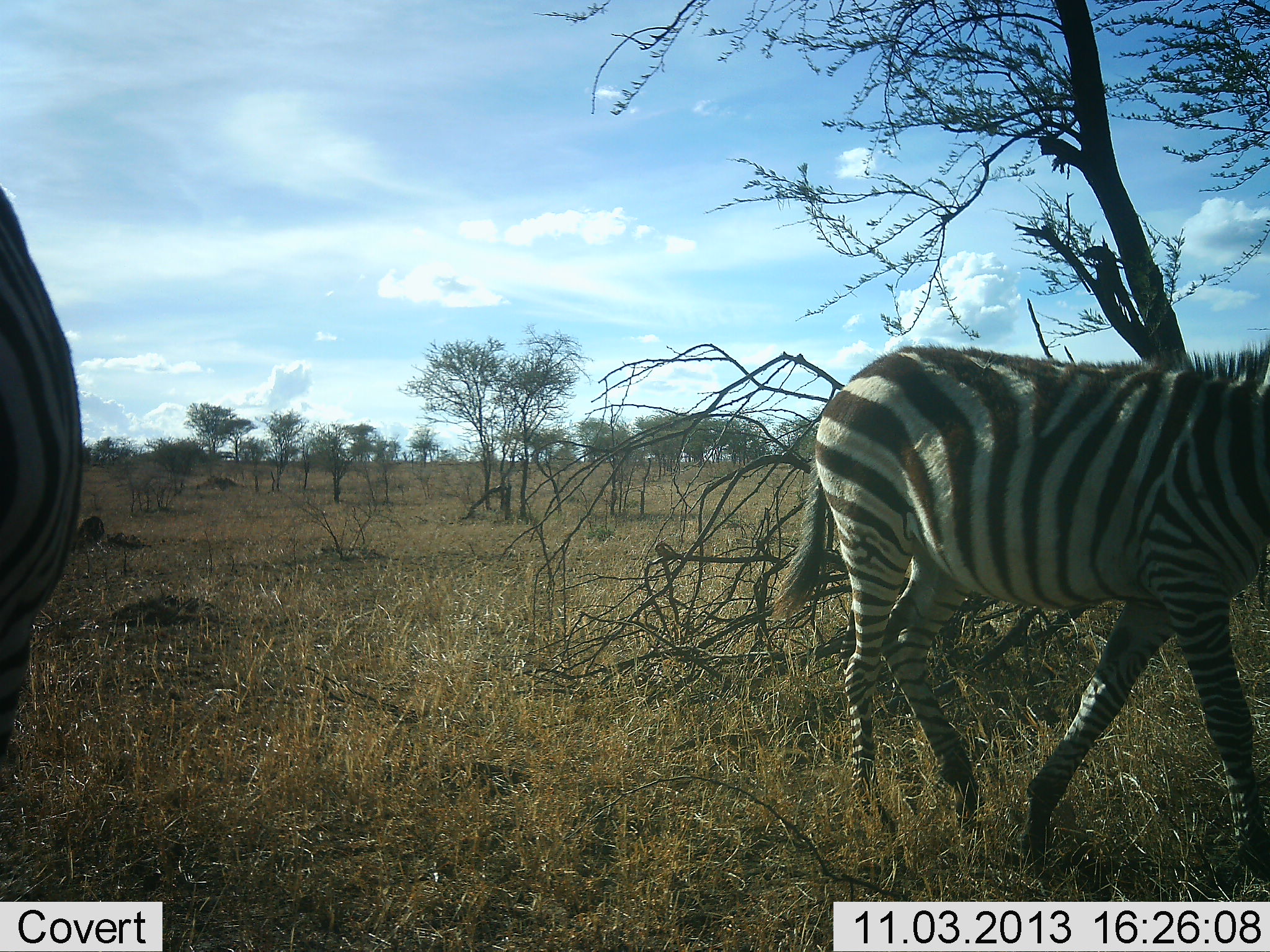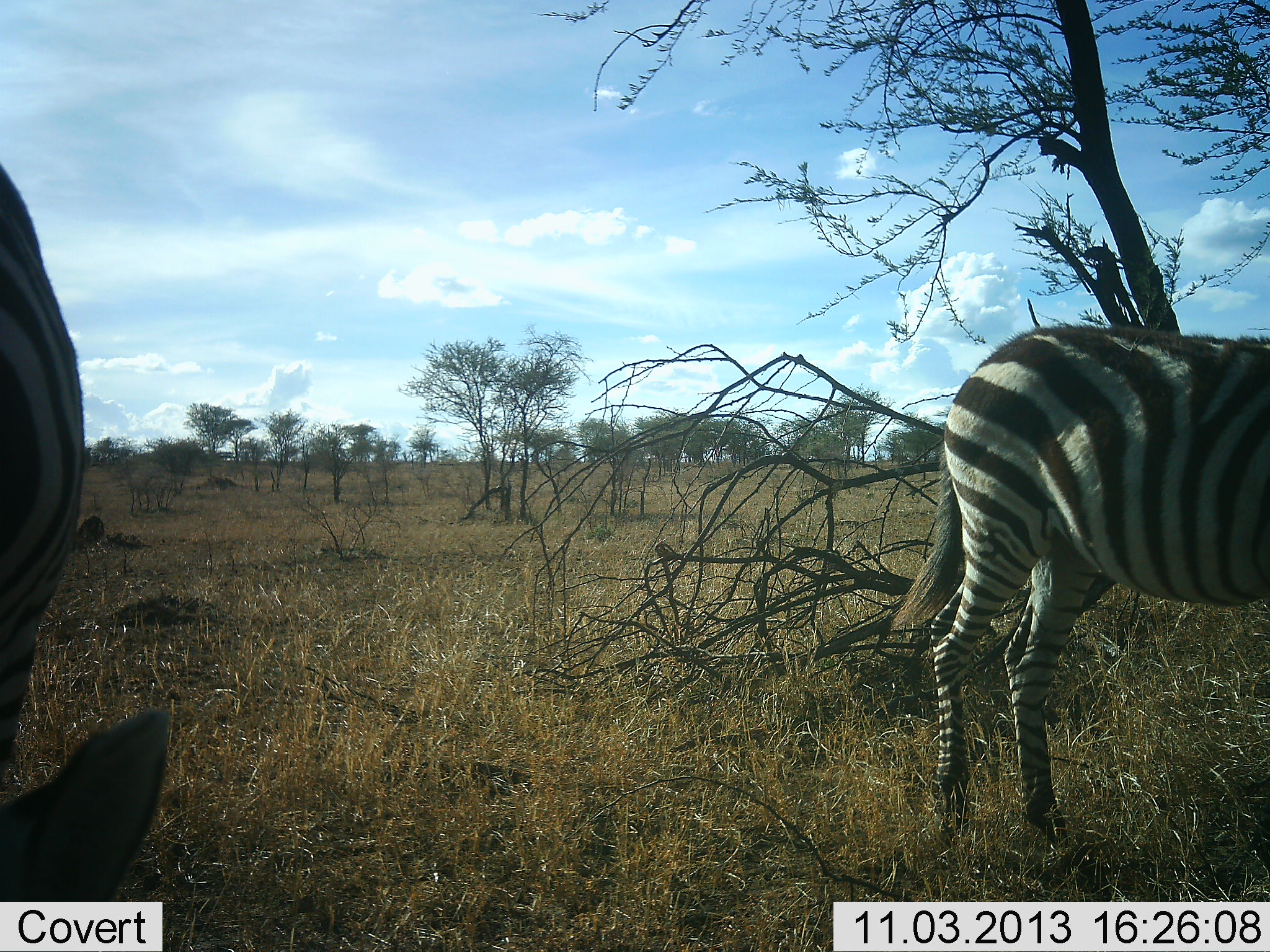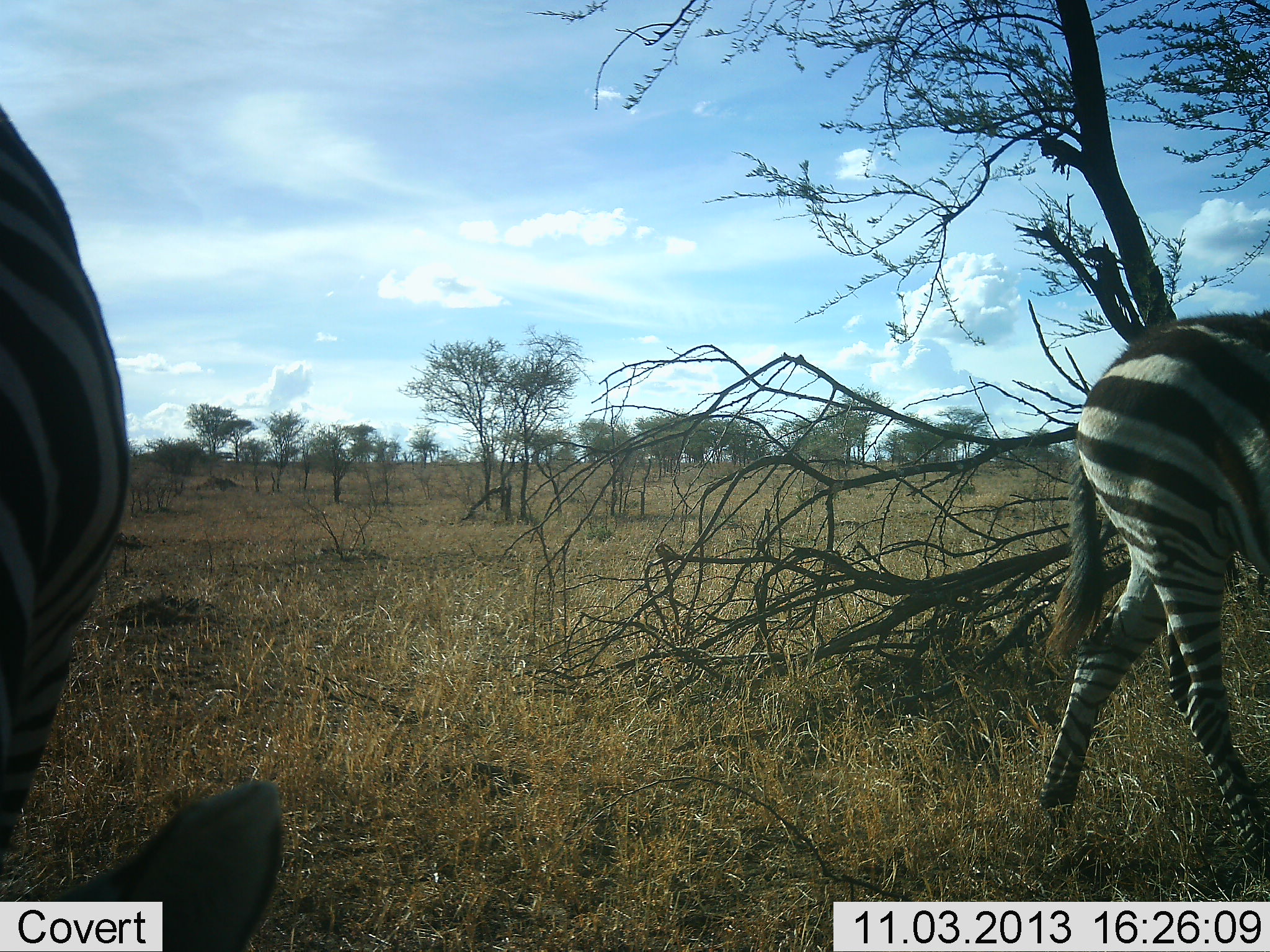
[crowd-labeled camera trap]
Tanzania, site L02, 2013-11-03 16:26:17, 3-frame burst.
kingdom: Animalia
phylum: Chordata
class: Mammalia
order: Perissodactyla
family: Equidae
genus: Equus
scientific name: Equus quagga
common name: plains zebra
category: zebra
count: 2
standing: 36%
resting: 0%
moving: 56%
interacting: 0%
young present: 4%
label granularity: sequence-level